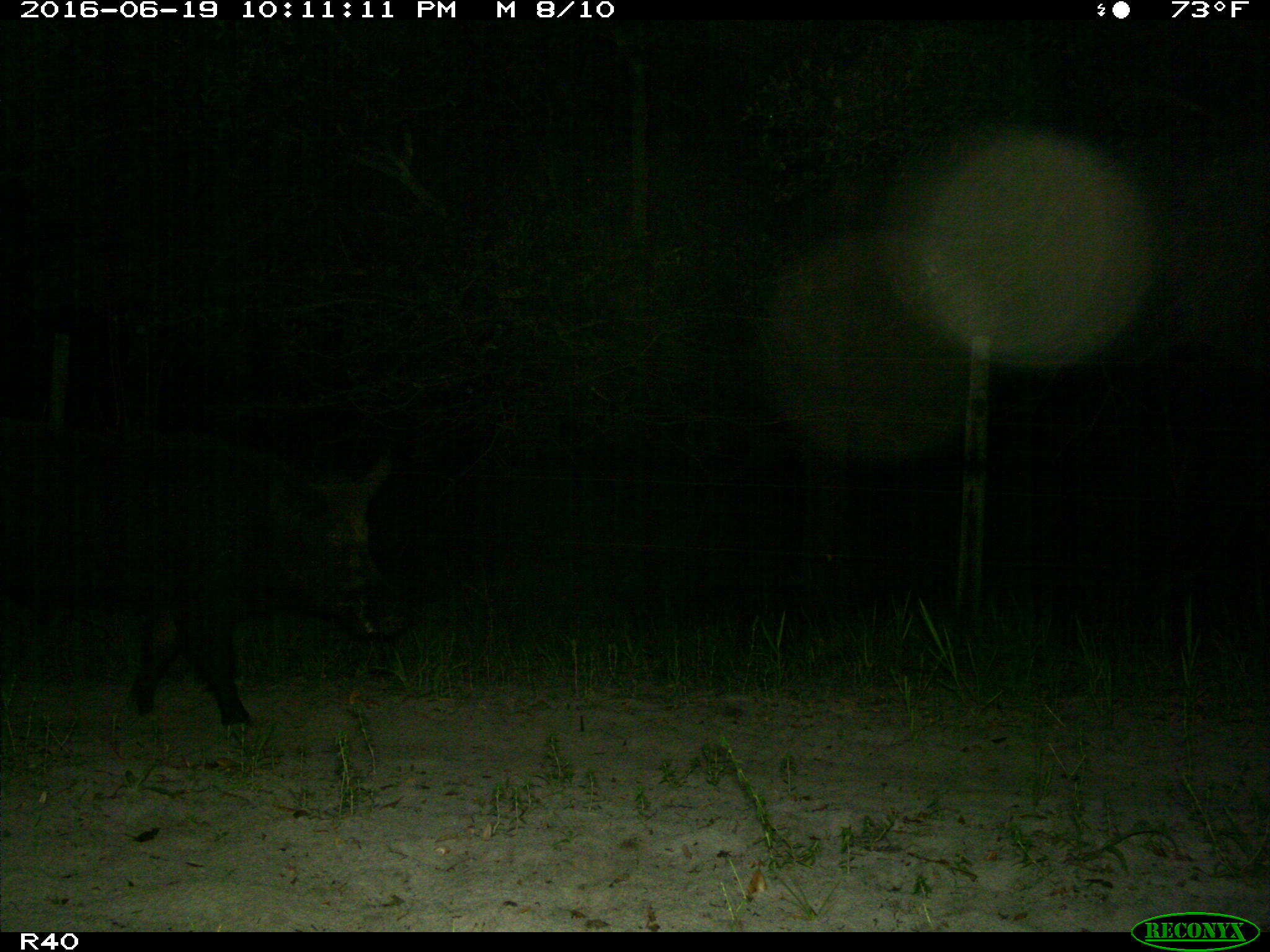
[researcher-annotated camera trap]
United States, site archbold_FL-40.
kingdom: Animalia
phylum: Chordata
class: Mammalia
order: Artiodactyla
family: Suidae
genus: Sus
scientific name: Sus scrofa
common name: wild boar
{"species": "Sus scrofa (wild boar)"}